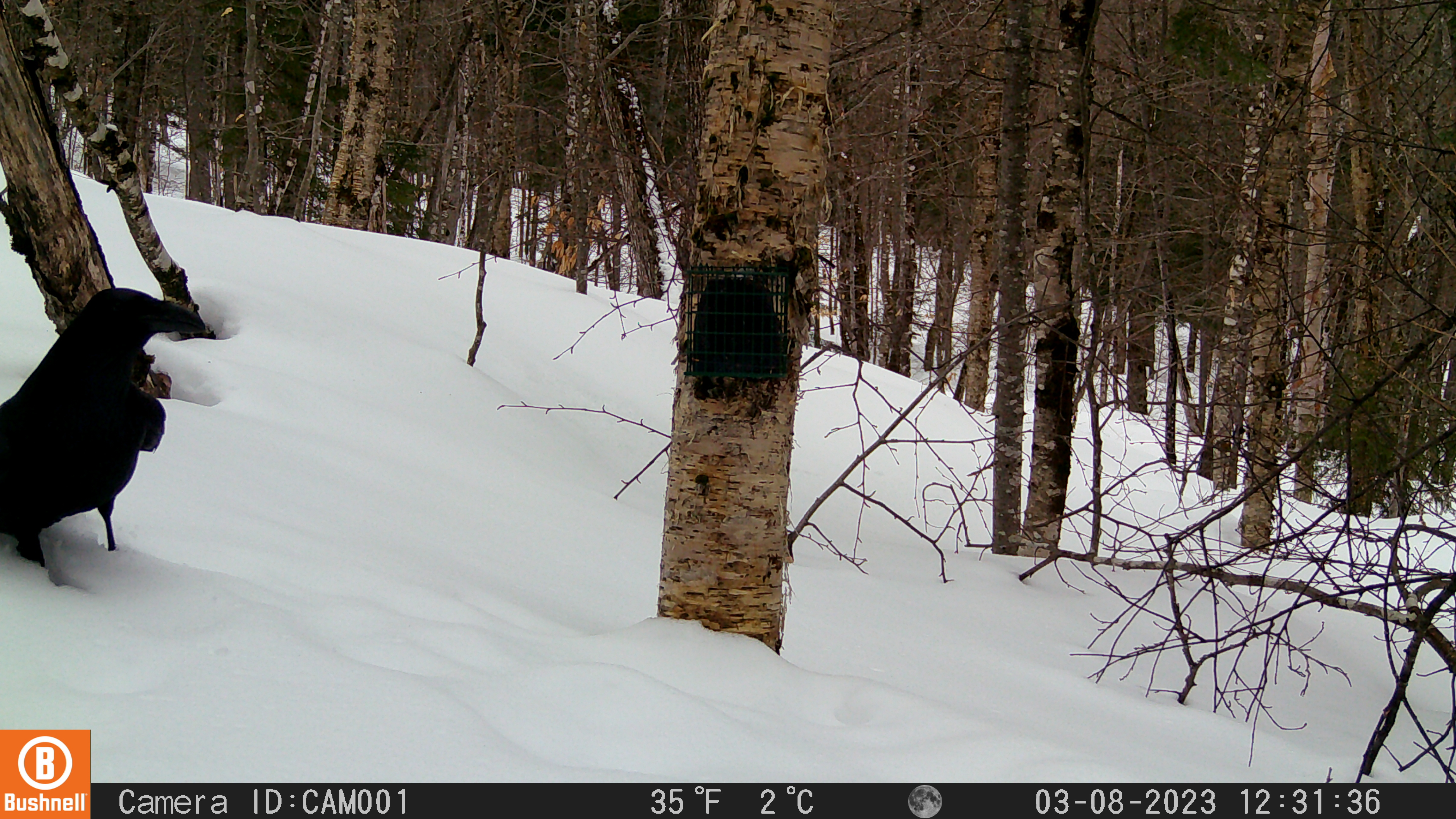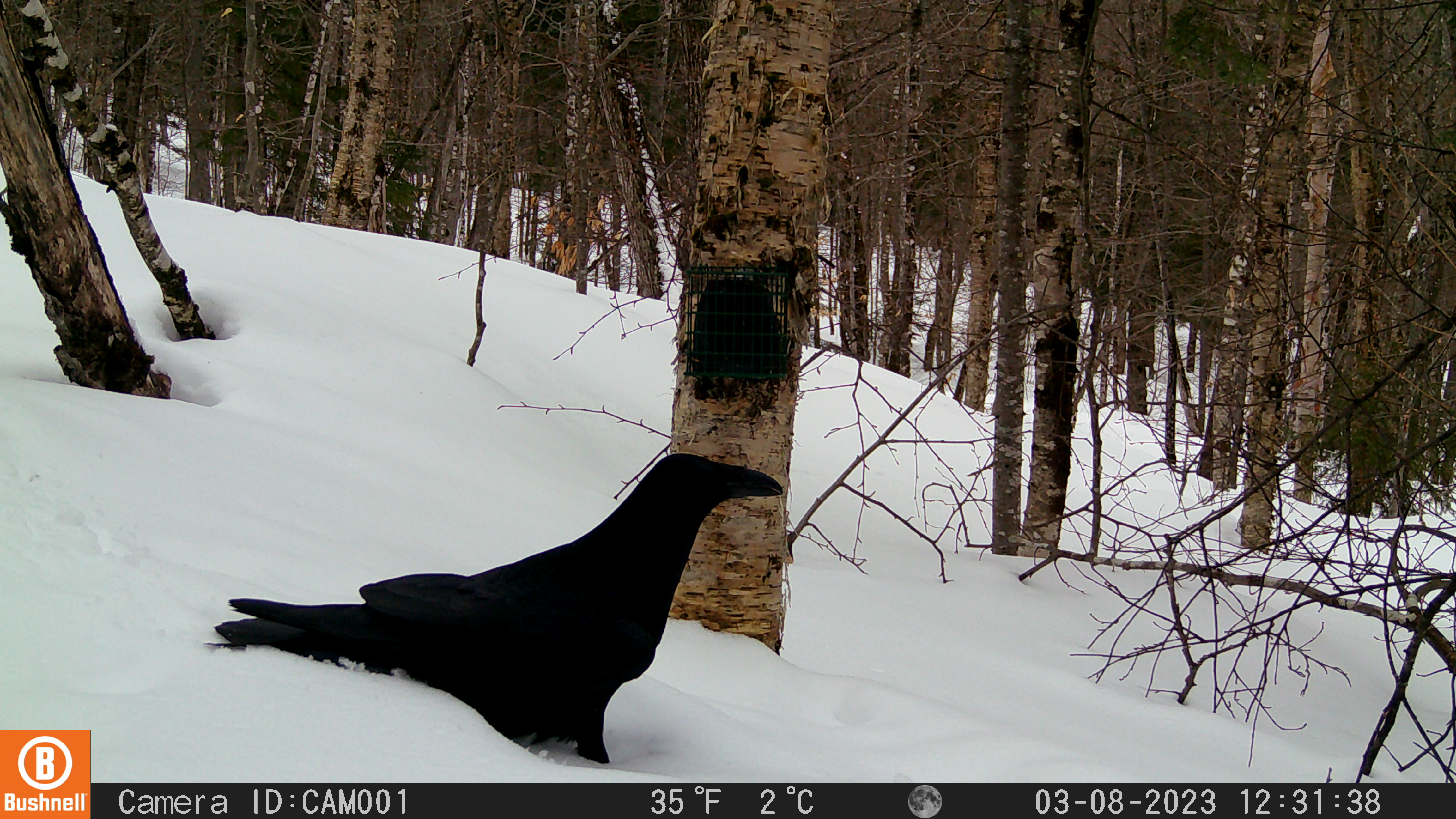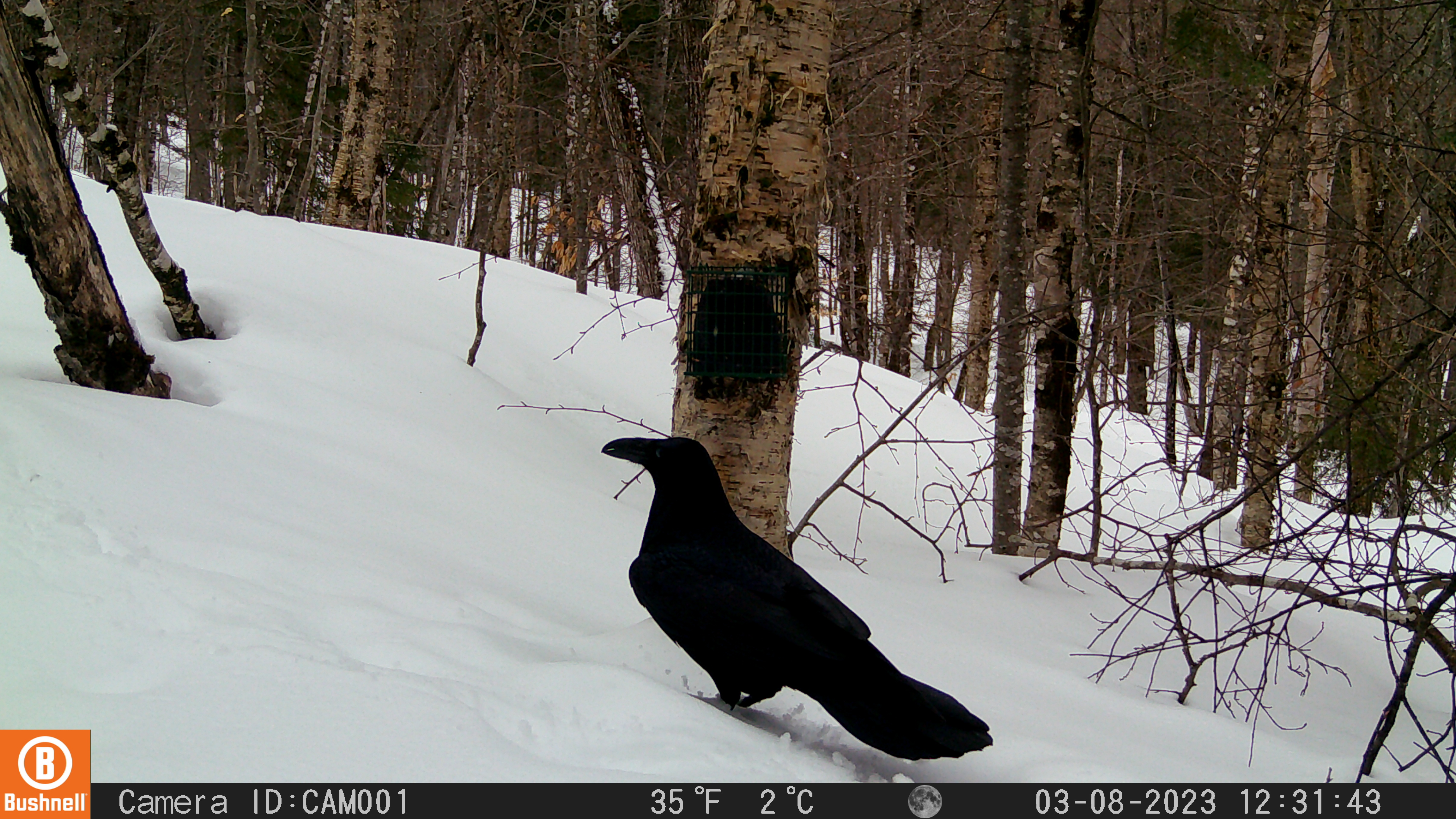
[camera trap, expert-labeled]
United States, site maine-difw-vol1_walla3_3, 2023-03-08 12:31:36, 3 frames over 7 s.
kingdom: Animalia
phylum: Chordata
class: Aves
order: Passeriformes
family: Corvidae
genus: Corvus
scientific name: Corvus corax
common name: common raven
Common raven (Corvus corax).